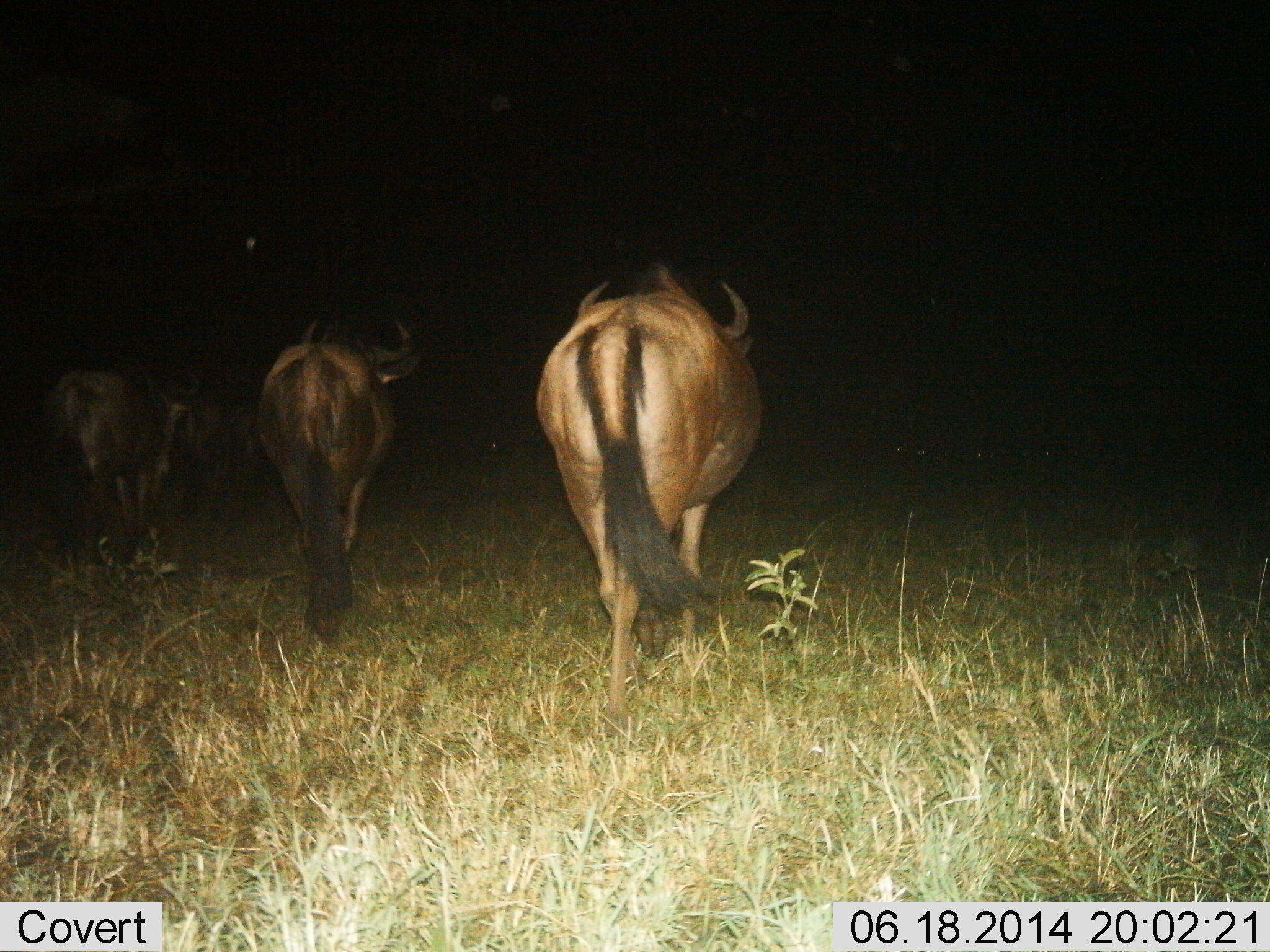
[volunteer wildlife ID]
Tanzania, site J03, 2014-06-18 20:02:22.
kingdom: Animalia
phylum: Chordata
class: Mammalia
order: Artiodactyla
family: Bovidae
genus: Connochaetes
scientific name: Connochaetes taurinus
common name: blue wildebeest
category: wildebeest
Wildebeest (blue wildebeest) (Connochaetes taurinus), count 3. Behavior (volunteer vote fractions): standing 40%, resting 0%, moving 60%, interacting 0%. Young present (vote fraction): 0%. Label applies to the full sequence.